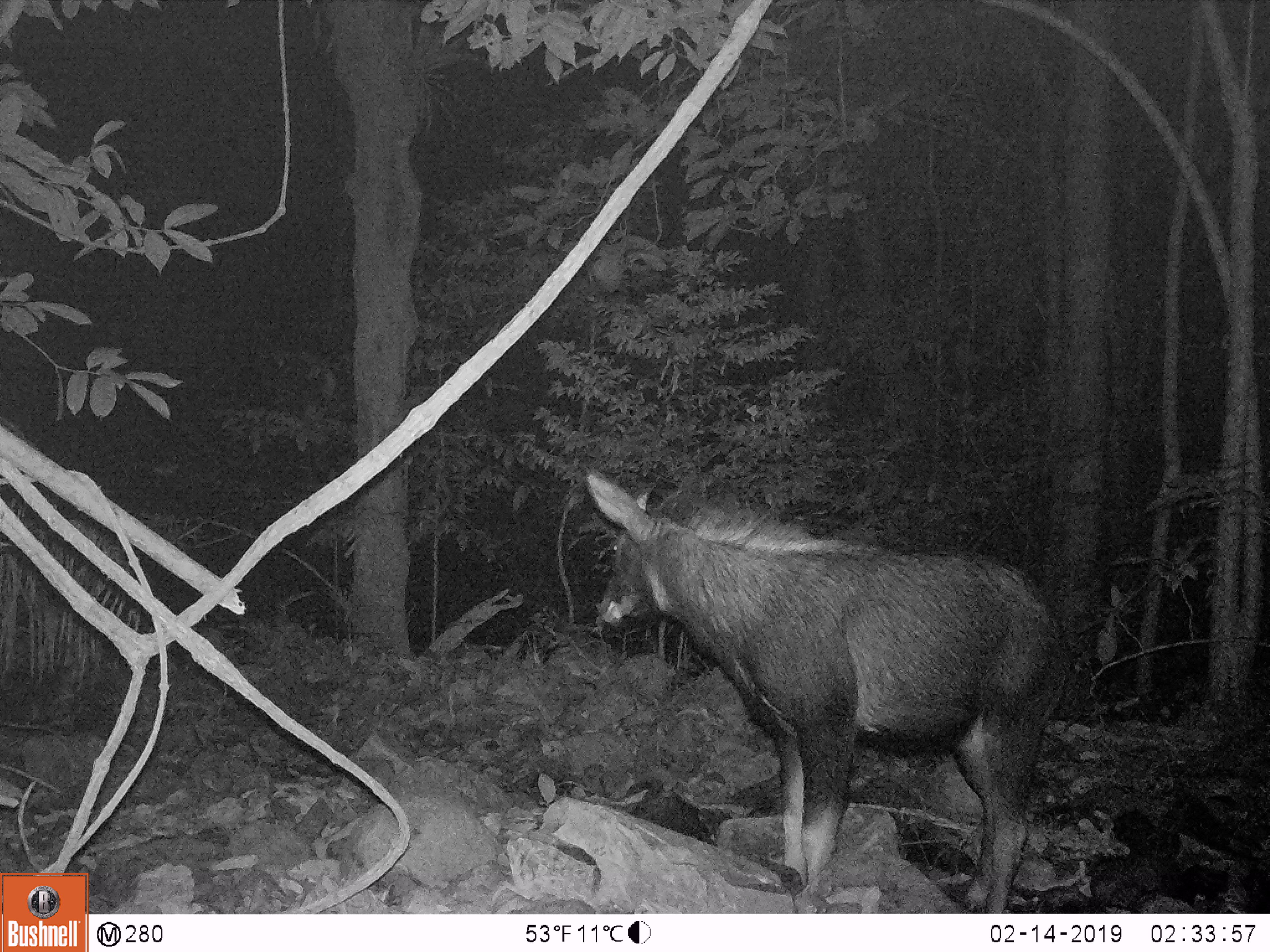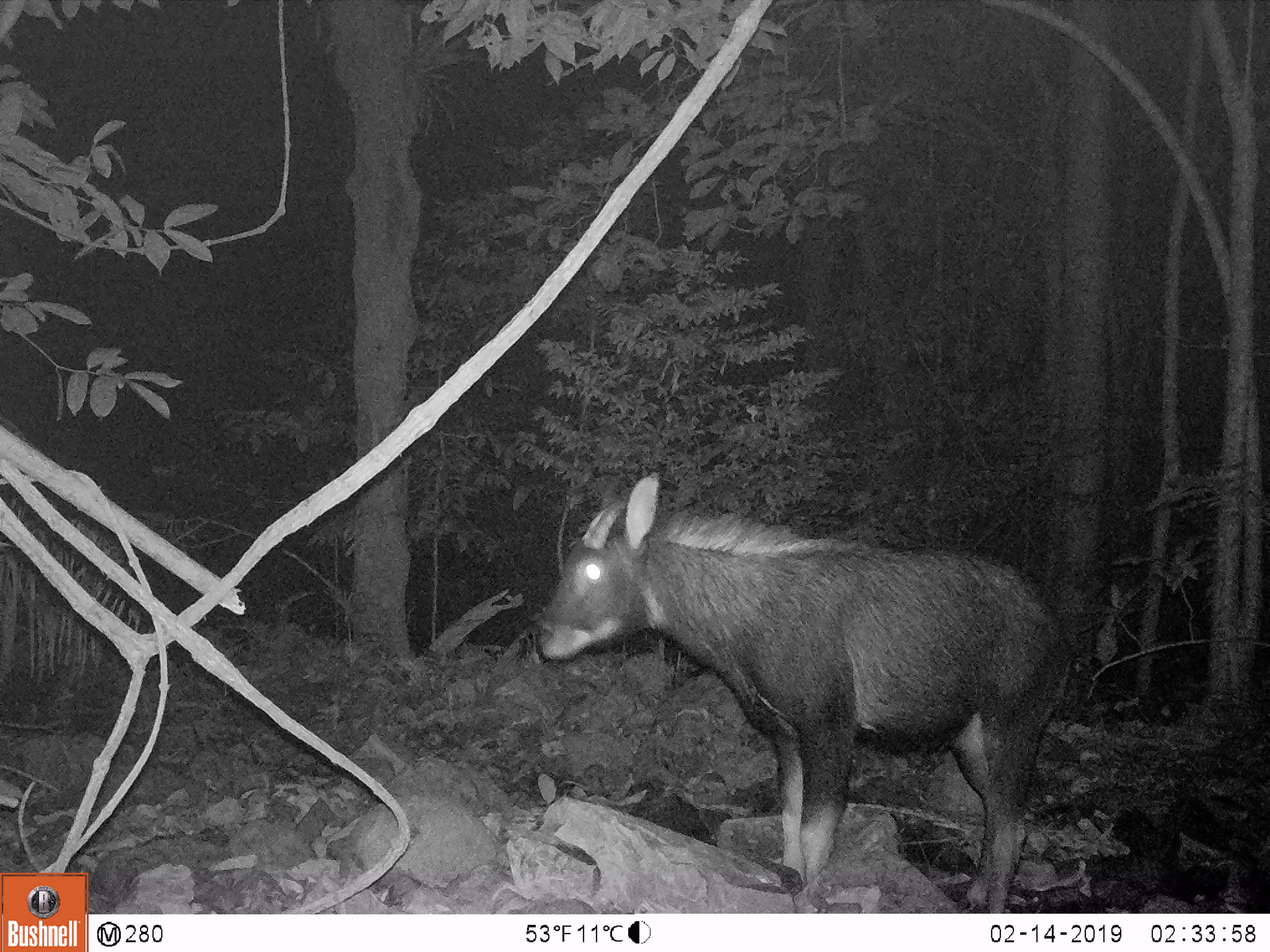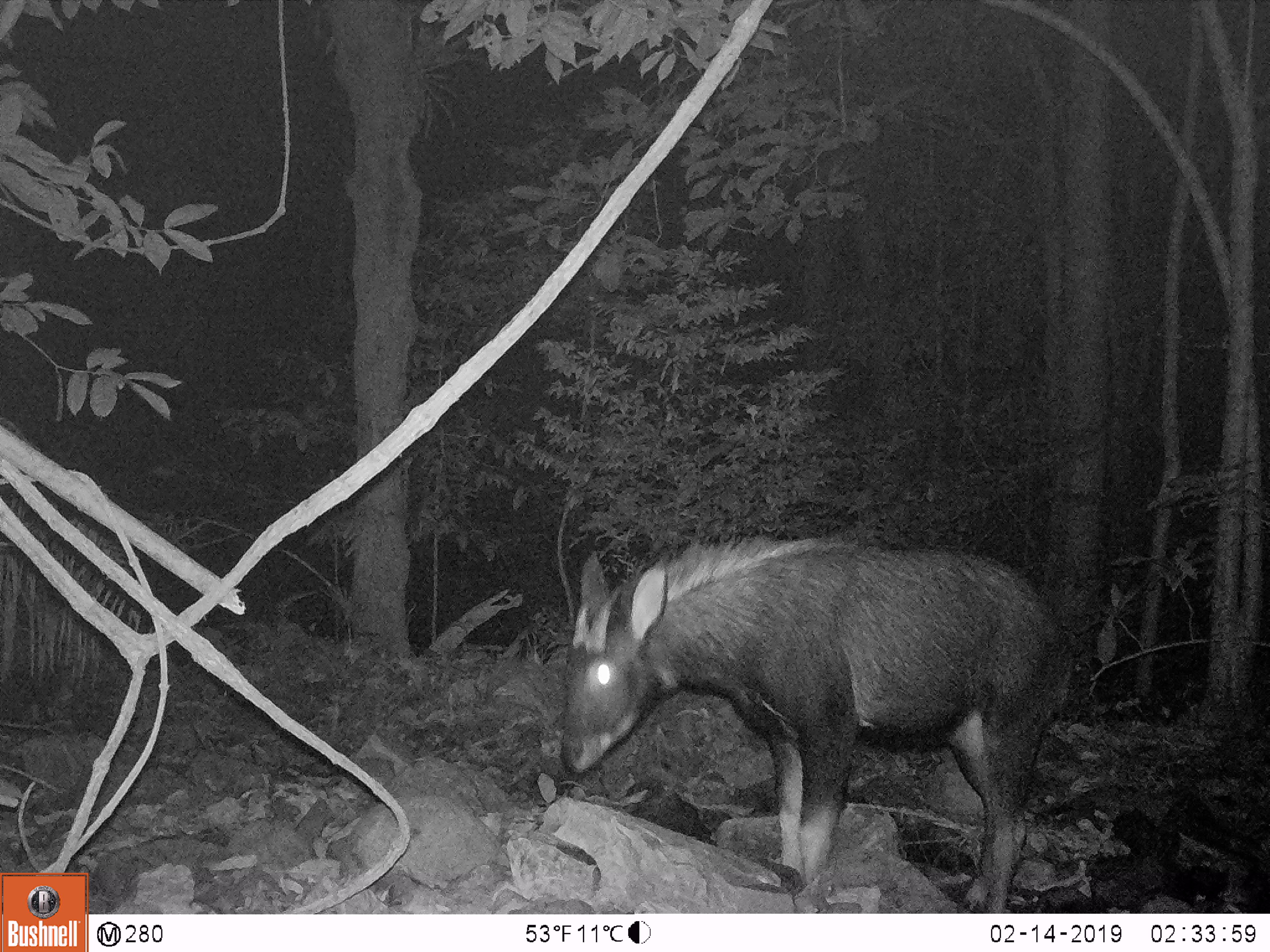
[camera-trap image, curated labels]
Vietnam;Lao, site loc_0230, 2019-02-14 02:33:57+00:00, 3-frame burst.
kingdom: Animalia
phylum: Chordata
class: Mammalia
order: Artiodactyla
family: Bovidae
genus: Capricornis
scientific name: Capricornis sumatraensis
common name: chinese serow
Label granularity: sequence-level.